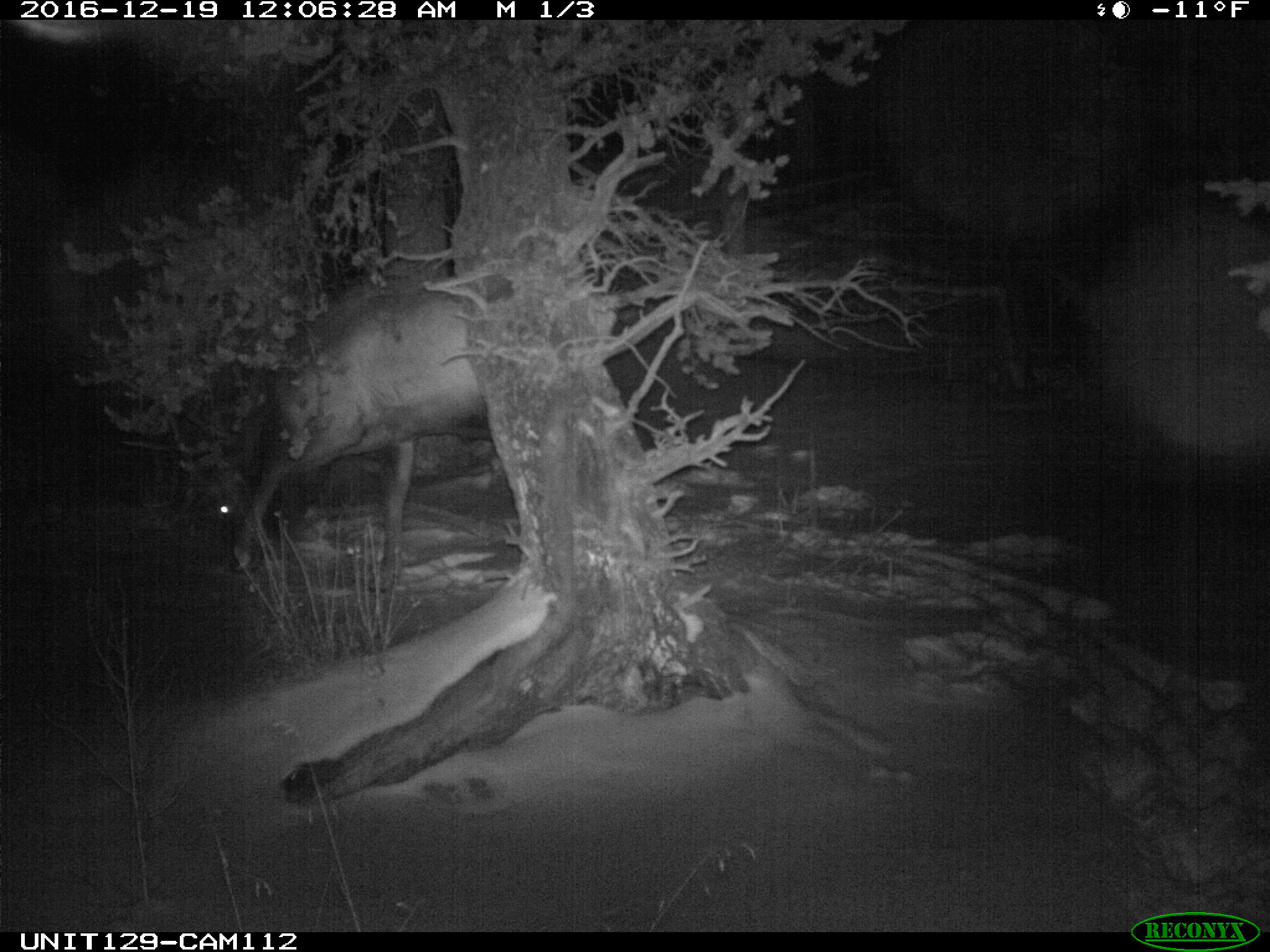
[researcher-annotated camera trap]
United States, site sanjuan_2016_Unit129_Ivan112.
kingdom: Animalia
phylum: Chordata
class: Mammalia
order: Artiodactyla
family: Cervidae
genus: Cervus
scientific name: Cervus elaphus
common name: red deer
Cervus elaphus (red deer).